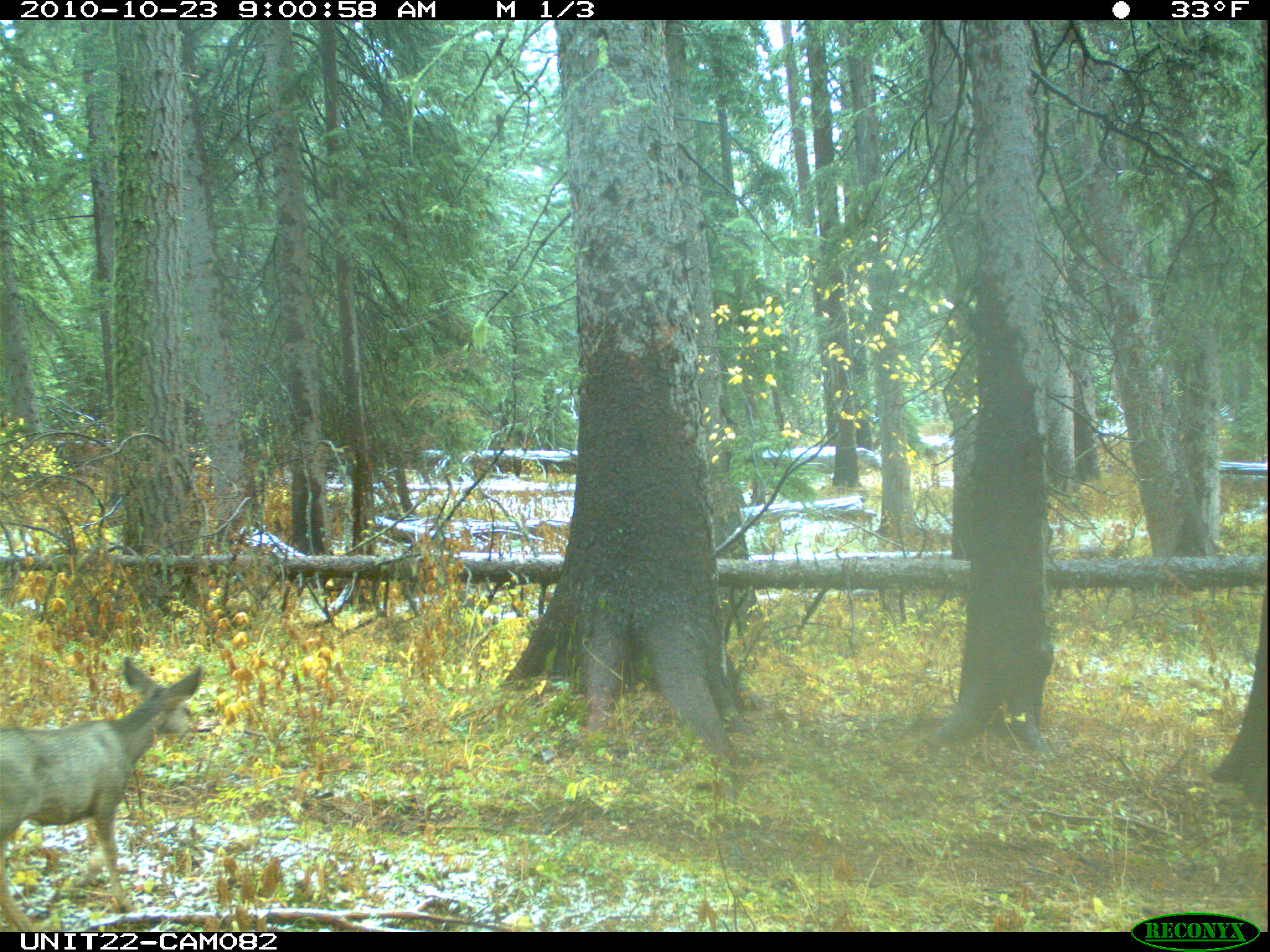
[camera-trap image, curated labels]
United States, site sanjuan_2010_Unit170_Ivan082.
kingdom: Animalia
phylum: Chordata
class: Mammalia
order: Artiodactyla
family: Cervidae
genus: Odocoileus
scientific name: Odocoileus hemionus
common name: mule deer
Odocoileus hemionus (mule deer).